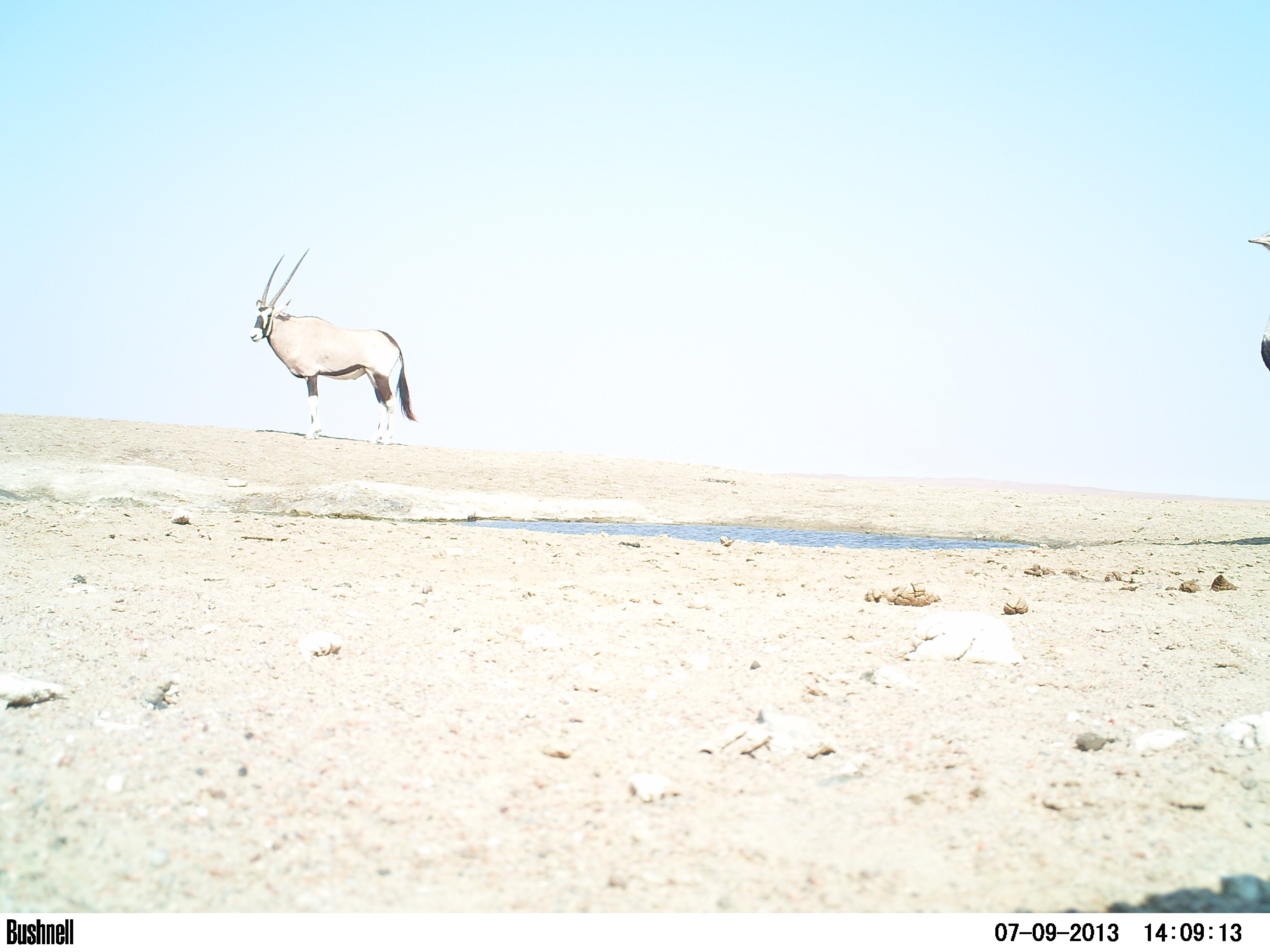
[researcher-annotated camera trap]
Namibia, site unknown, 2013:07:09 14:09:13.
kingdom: Animalia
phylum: Chordata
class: Mammalia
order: Artiodactyla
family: Bovidae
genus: Oryx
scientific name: Oryx gazella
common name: gemsbok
Oryx gazella (gemsbok).